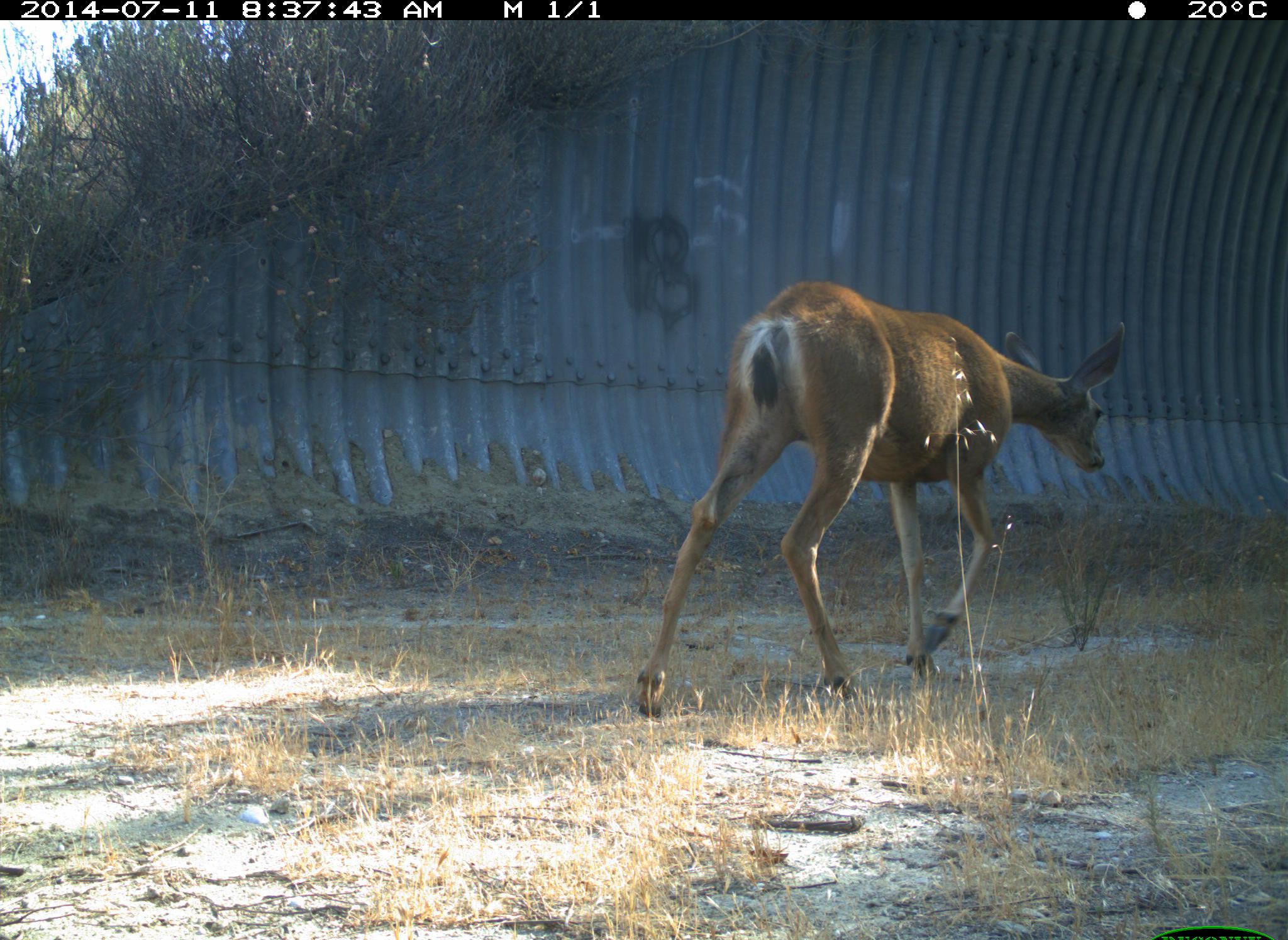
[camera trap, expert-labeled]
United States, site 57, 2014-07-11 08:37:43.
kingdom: Animalia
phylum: Chordata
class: Mammalia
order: Artiodactyla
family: Cervidae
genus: Odocoileus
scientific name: Odocoileus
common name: deer